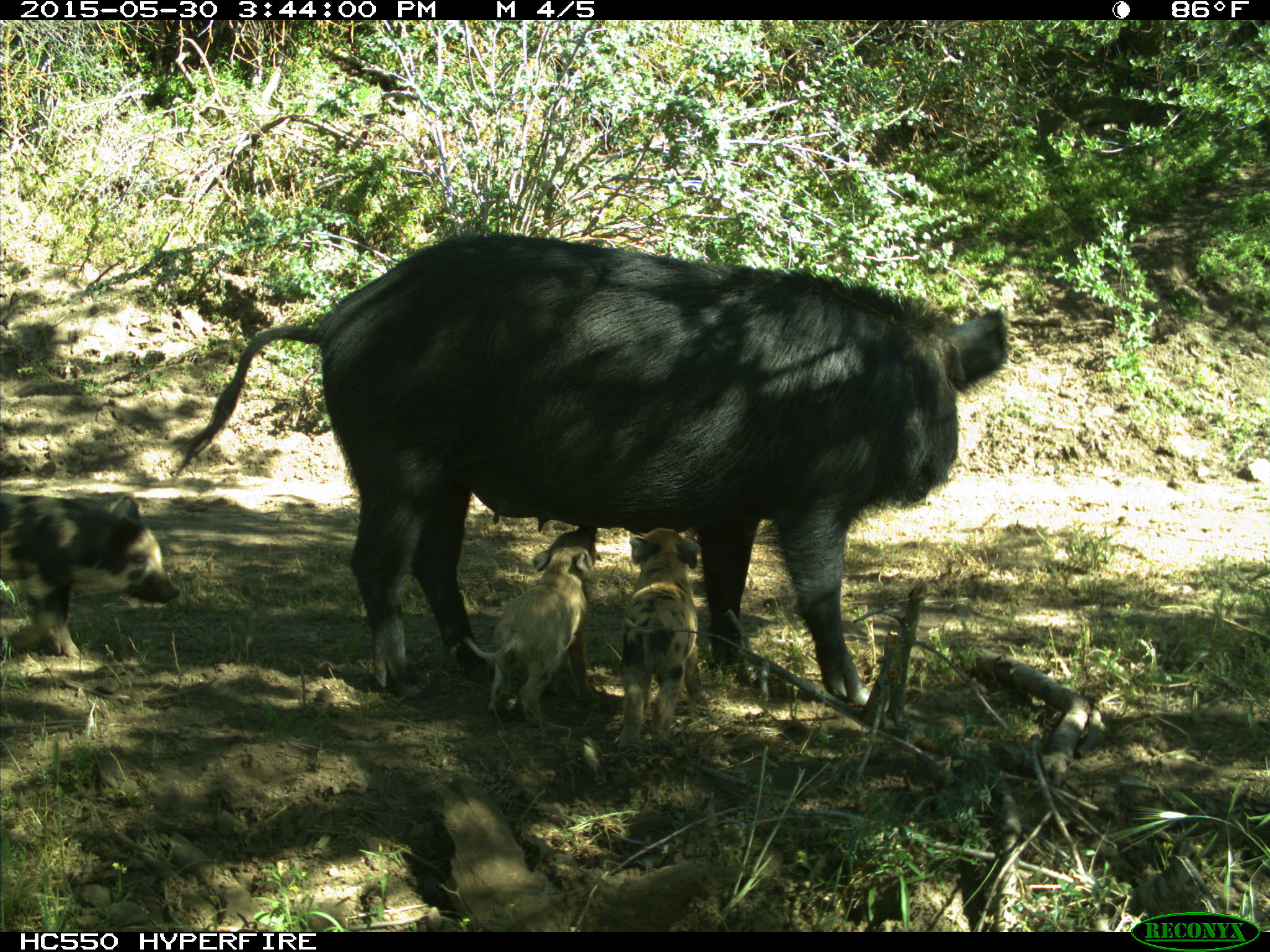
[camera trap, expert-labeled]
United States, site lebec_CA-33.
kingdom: Animalia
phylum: Chordata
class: Mammalia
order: Artiodactyla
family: Suidae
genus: Sus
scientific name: Sus scrofa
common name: wild boar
Sus scrofa (wild boar).